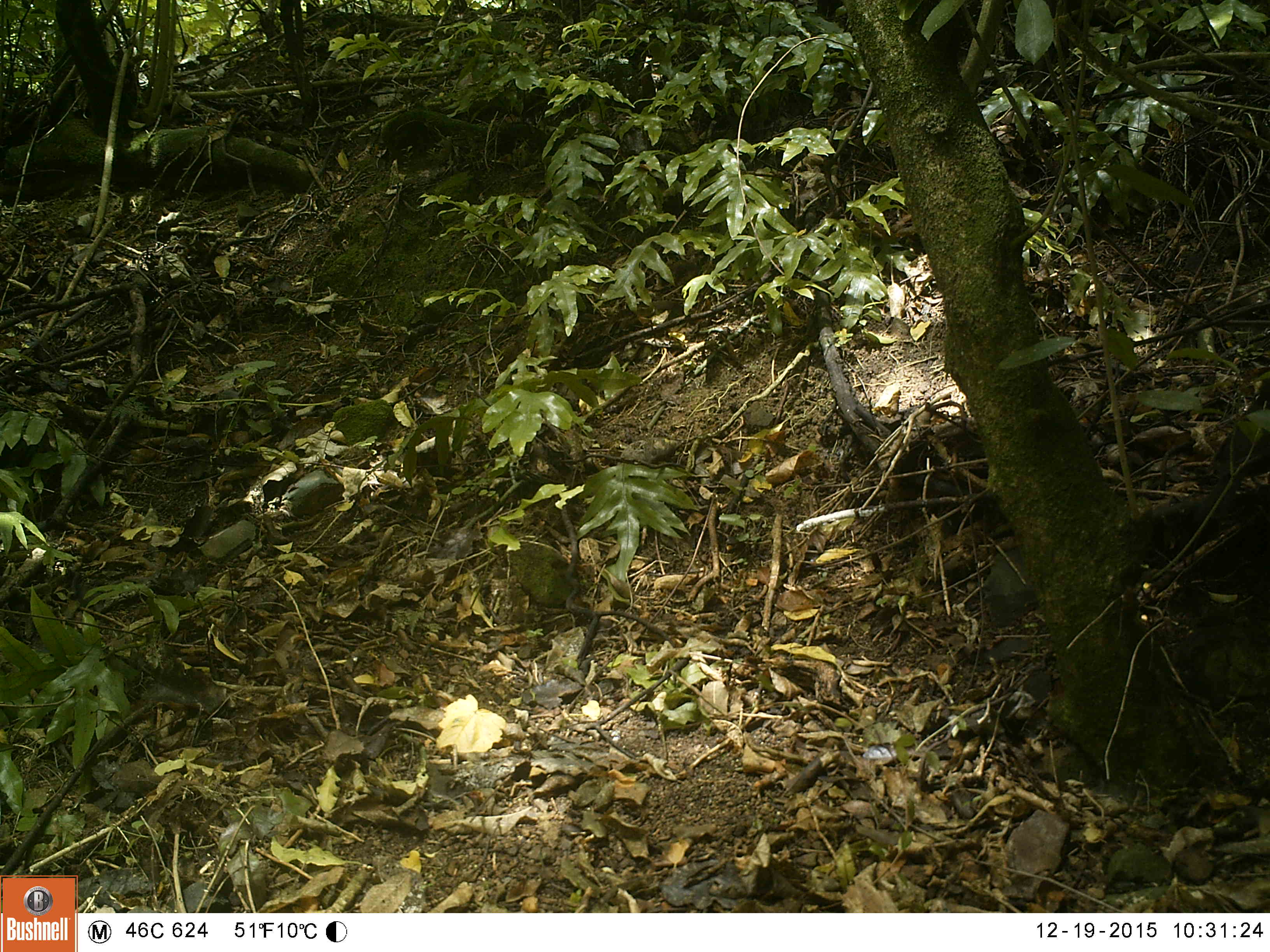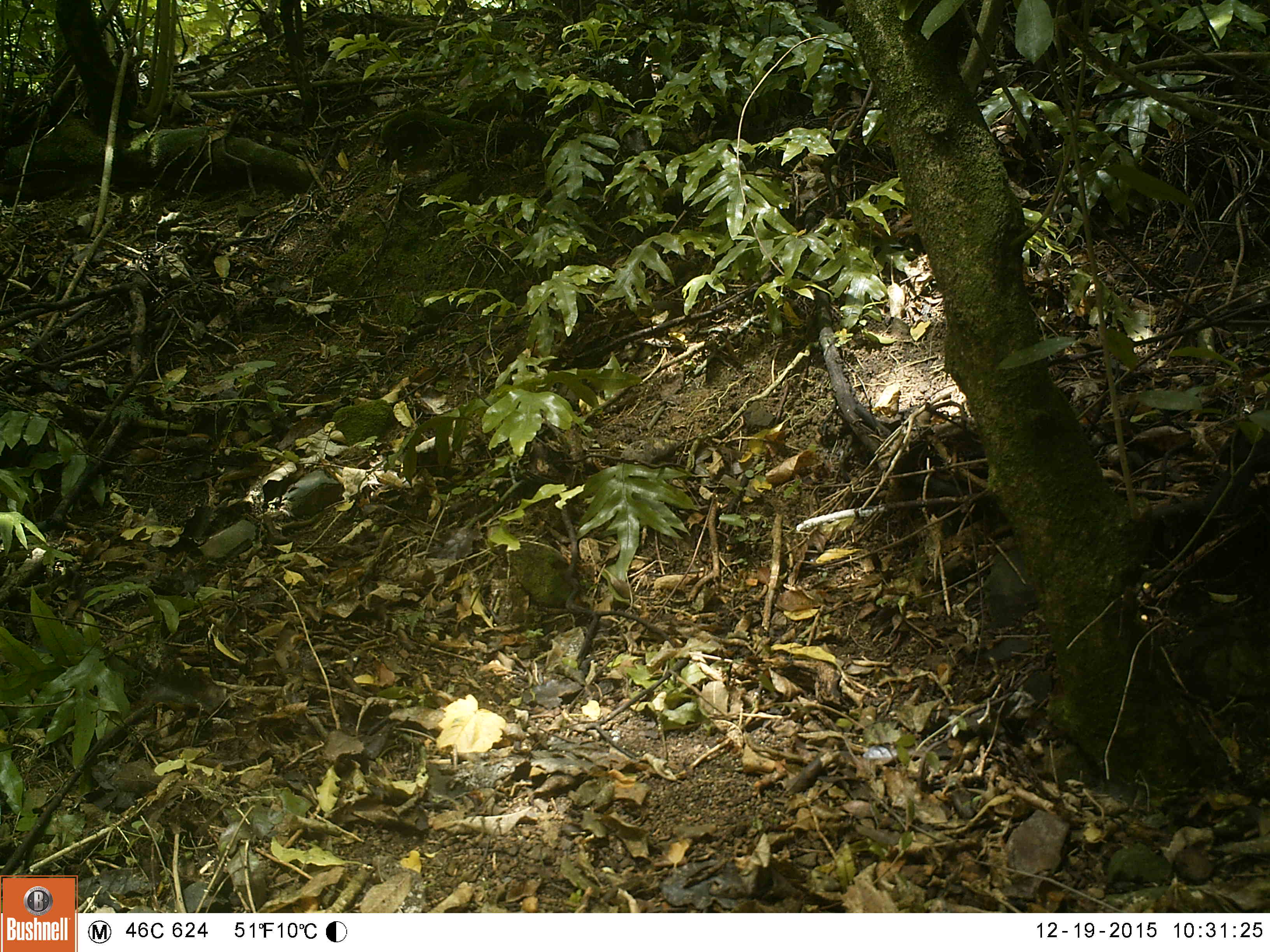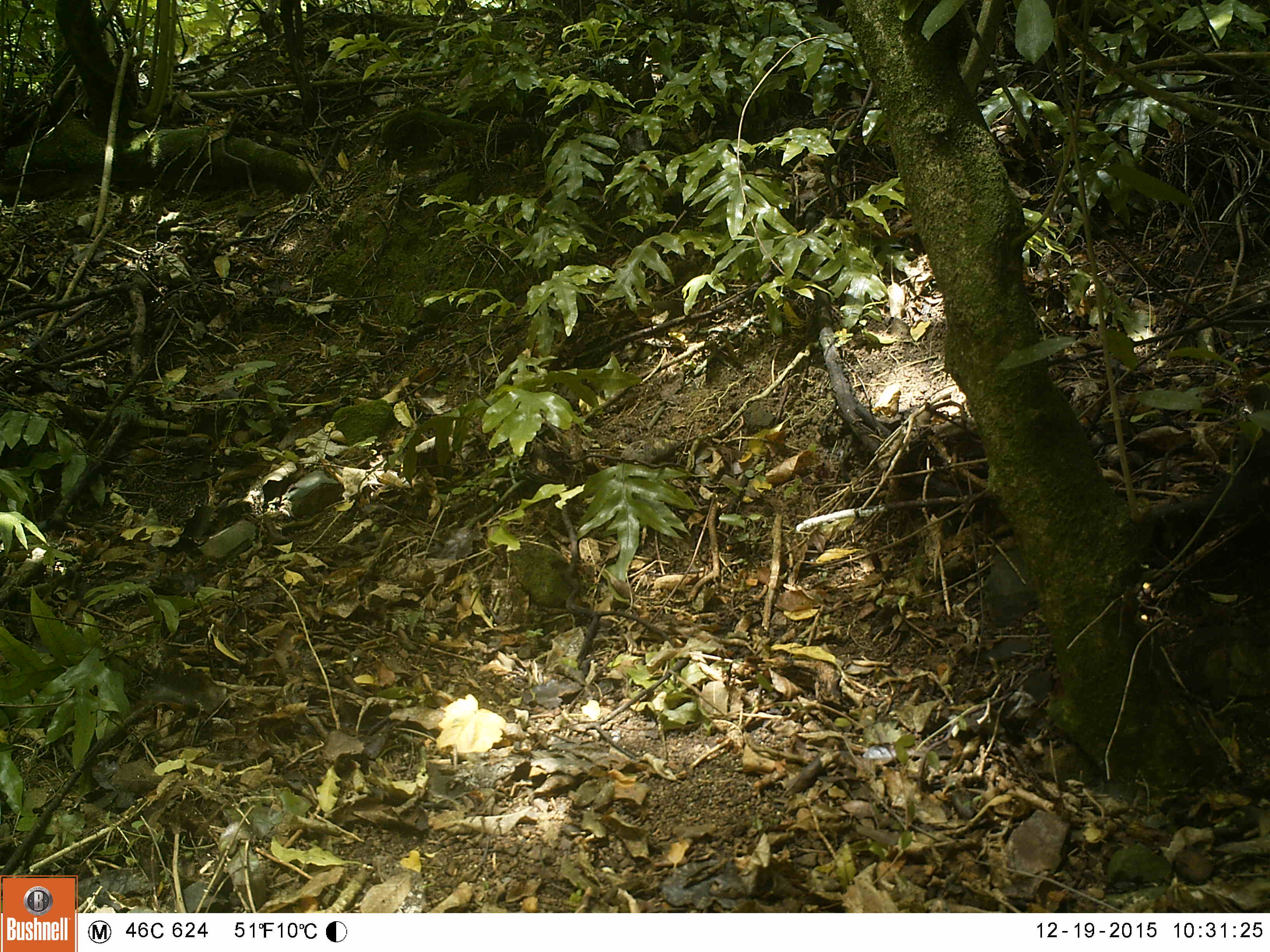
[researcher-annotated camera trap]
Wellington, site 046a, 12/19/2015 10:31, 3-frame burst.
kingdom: Animalia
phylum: Chordata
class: Aves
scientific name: Aves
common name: bird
Bird (Aves).